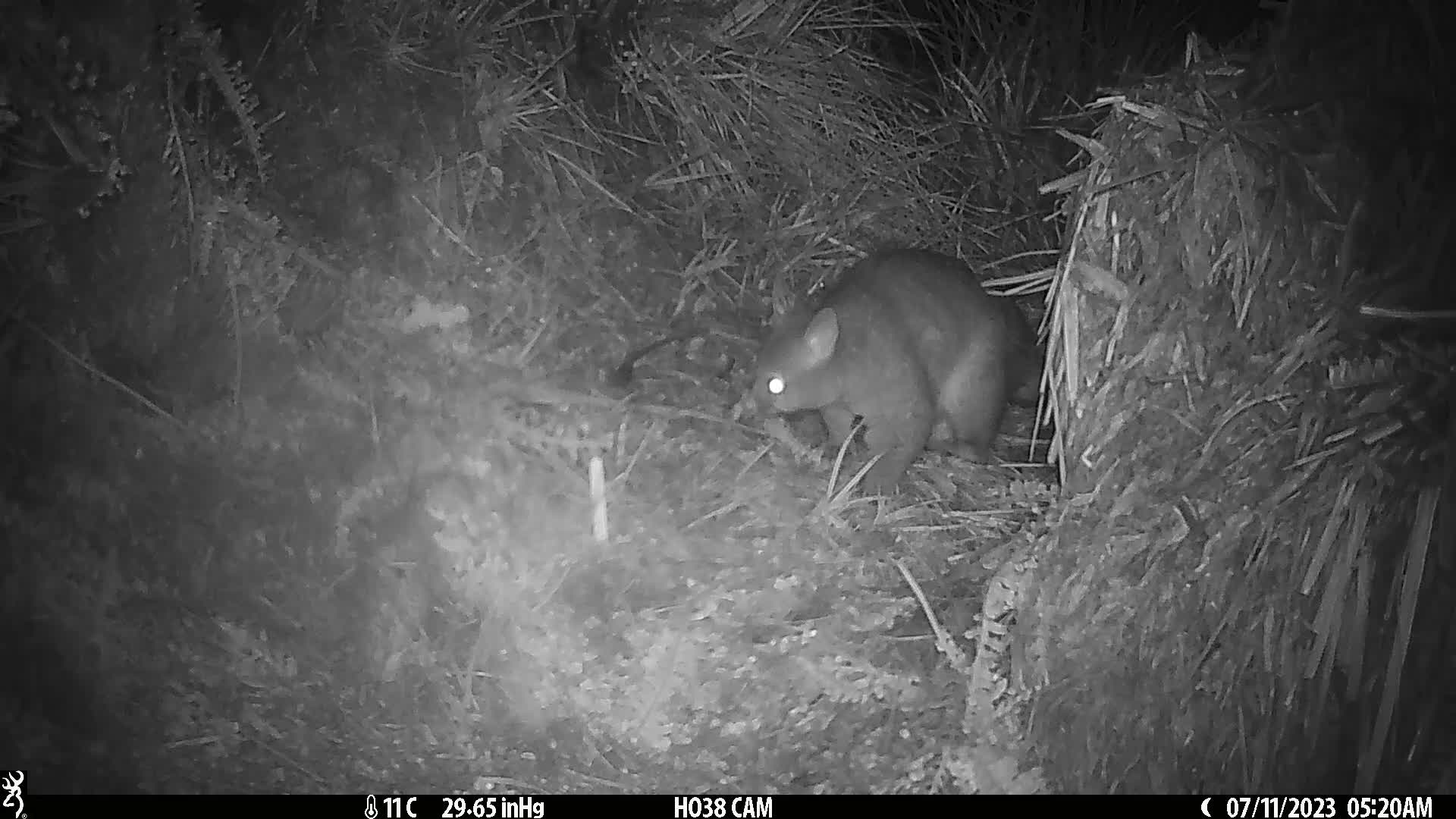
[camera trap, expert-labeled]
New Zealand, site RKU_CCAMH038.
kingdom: Animalia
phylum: Chordata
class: Mammalia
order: Diprotodontia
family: Phalangeridae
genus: Trichosurus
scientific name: Trichosurus vulpecula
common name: common brushtail possum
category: possum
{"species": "possum (common brushtail possum) (Trichosurus vulpecula)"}